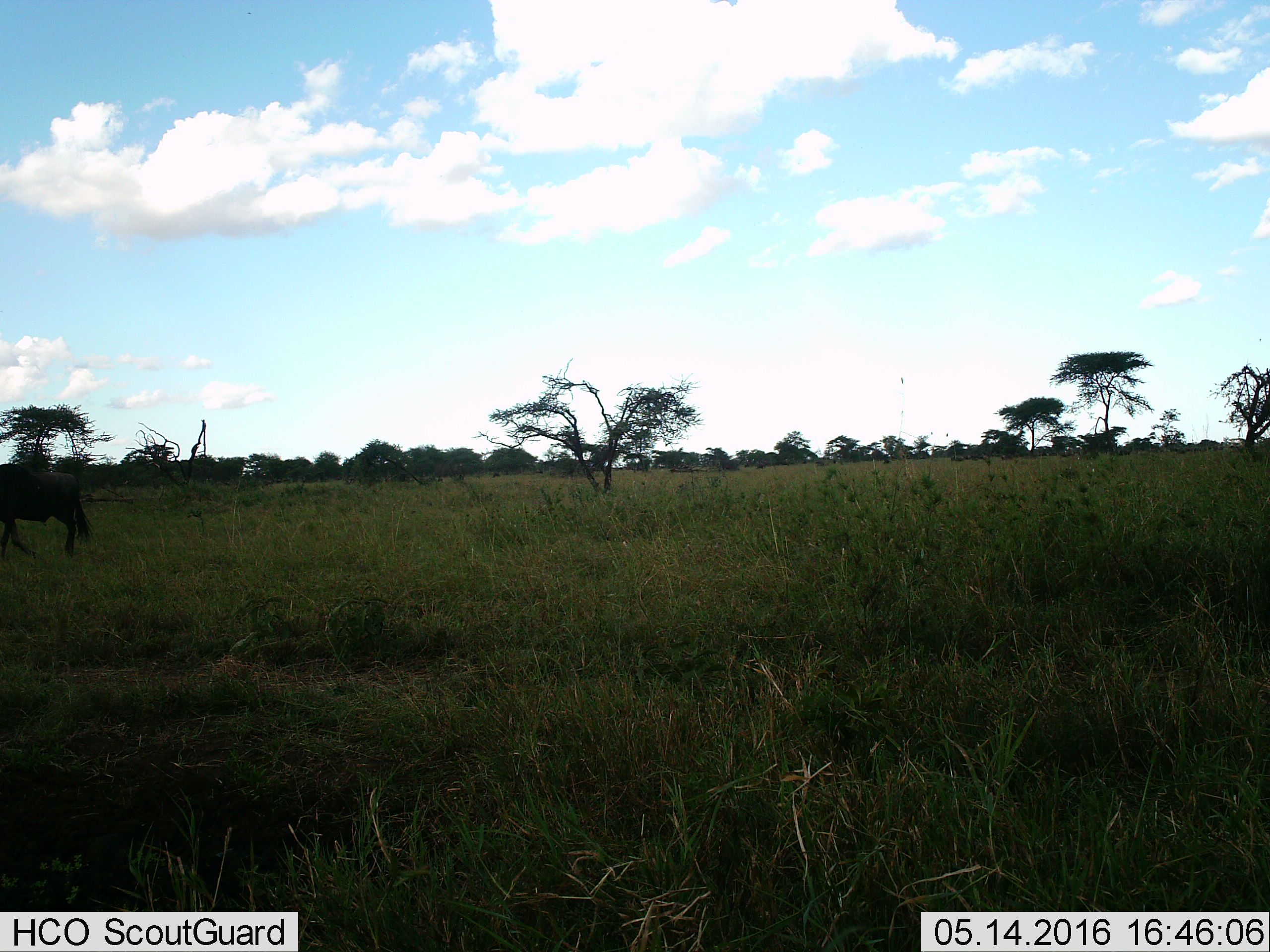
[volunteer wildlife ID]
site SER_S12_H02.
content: unidentified animal